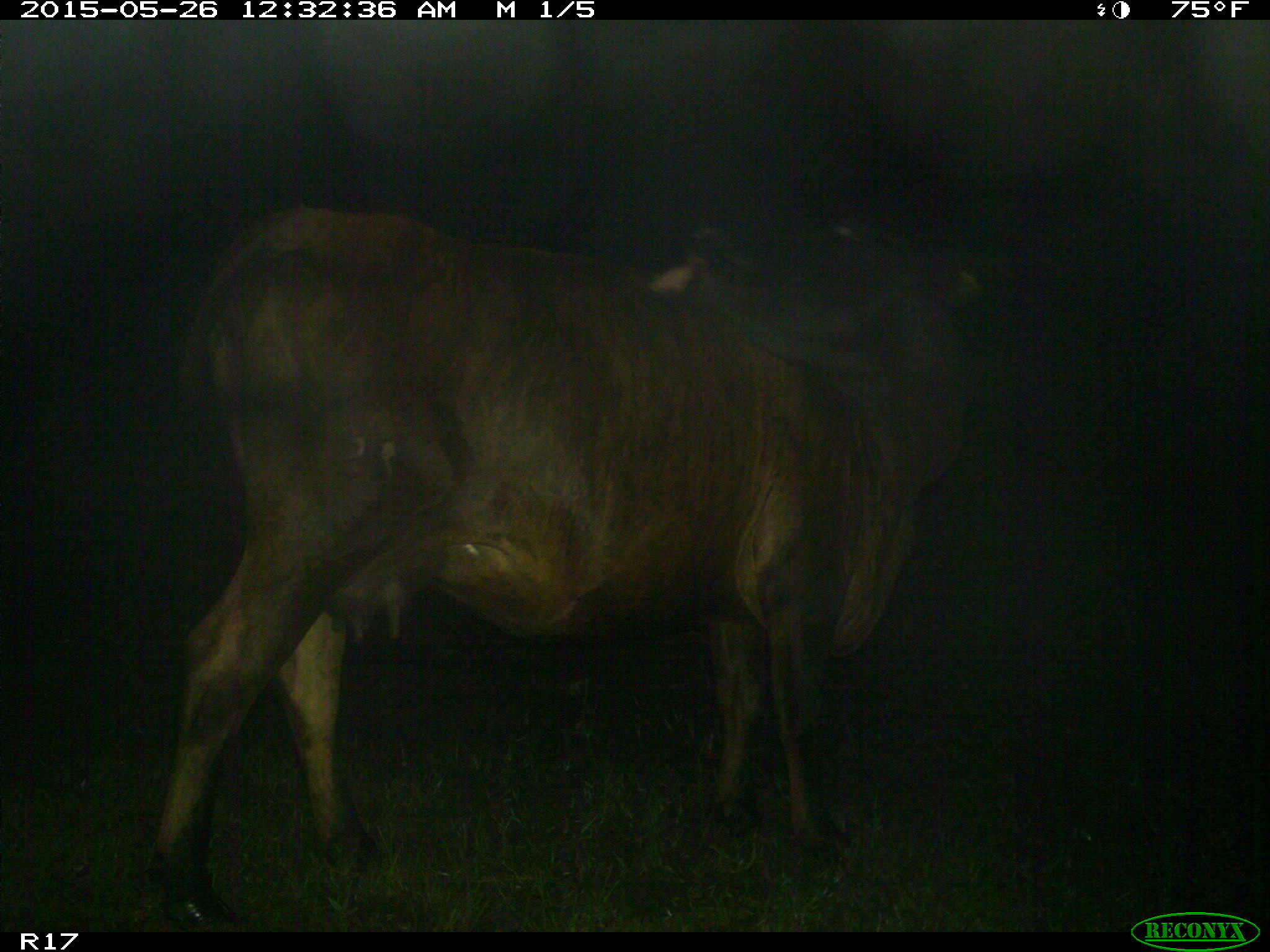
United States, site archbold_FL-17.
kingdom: Animalia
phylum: Chordata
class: Mammalia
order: Artiodactyla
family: Bovidae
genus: Bos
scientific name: Bos taurus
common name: domestic cow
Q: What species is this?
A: Bos taurus (domestic cow).